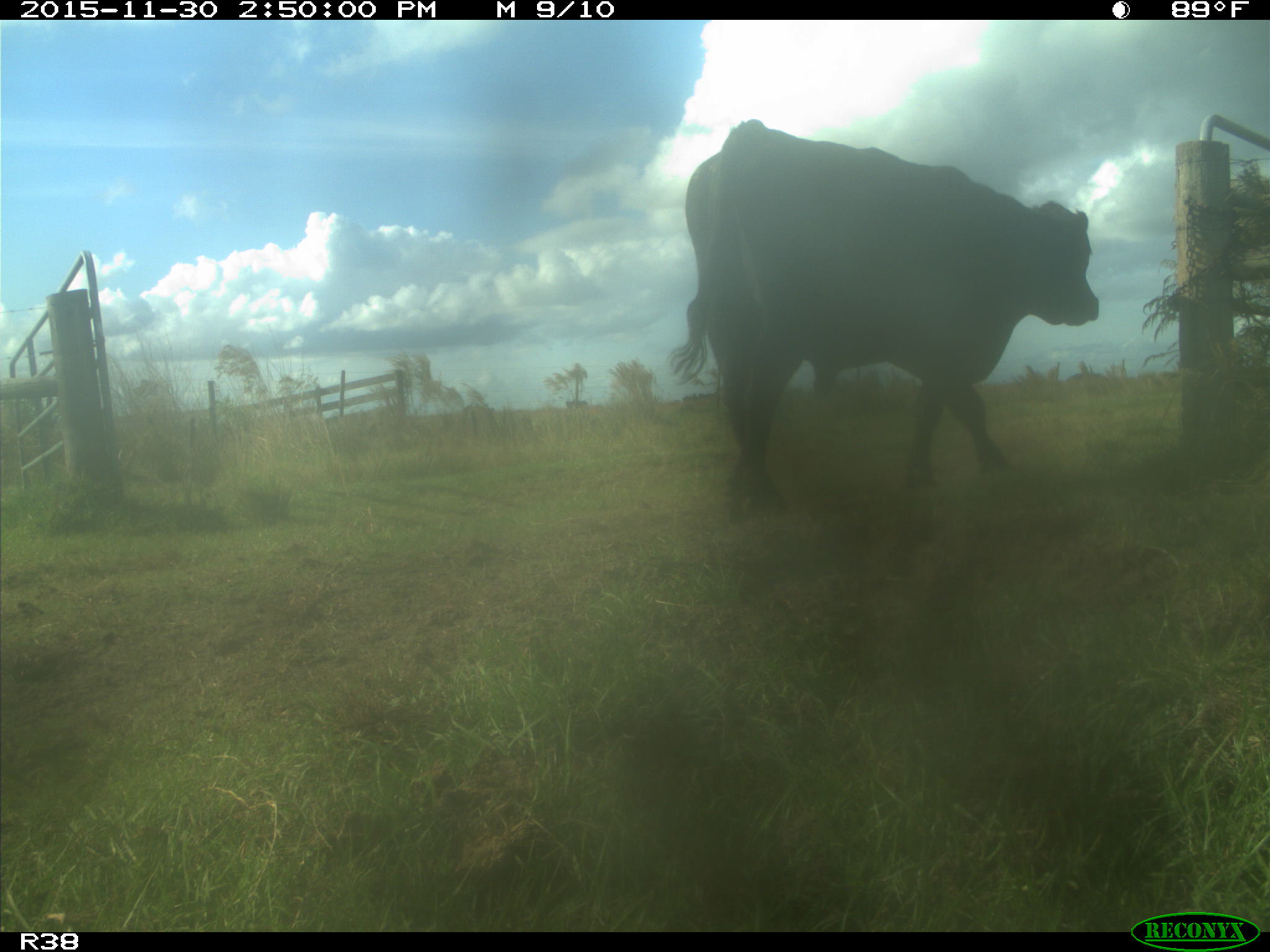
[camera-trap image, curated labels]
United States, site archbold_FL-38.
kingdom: Animalia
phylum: Chordata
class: Mammalia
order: Artiodactyla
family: Bovidae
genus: Bos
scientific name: Bos taurus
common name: domestic cow